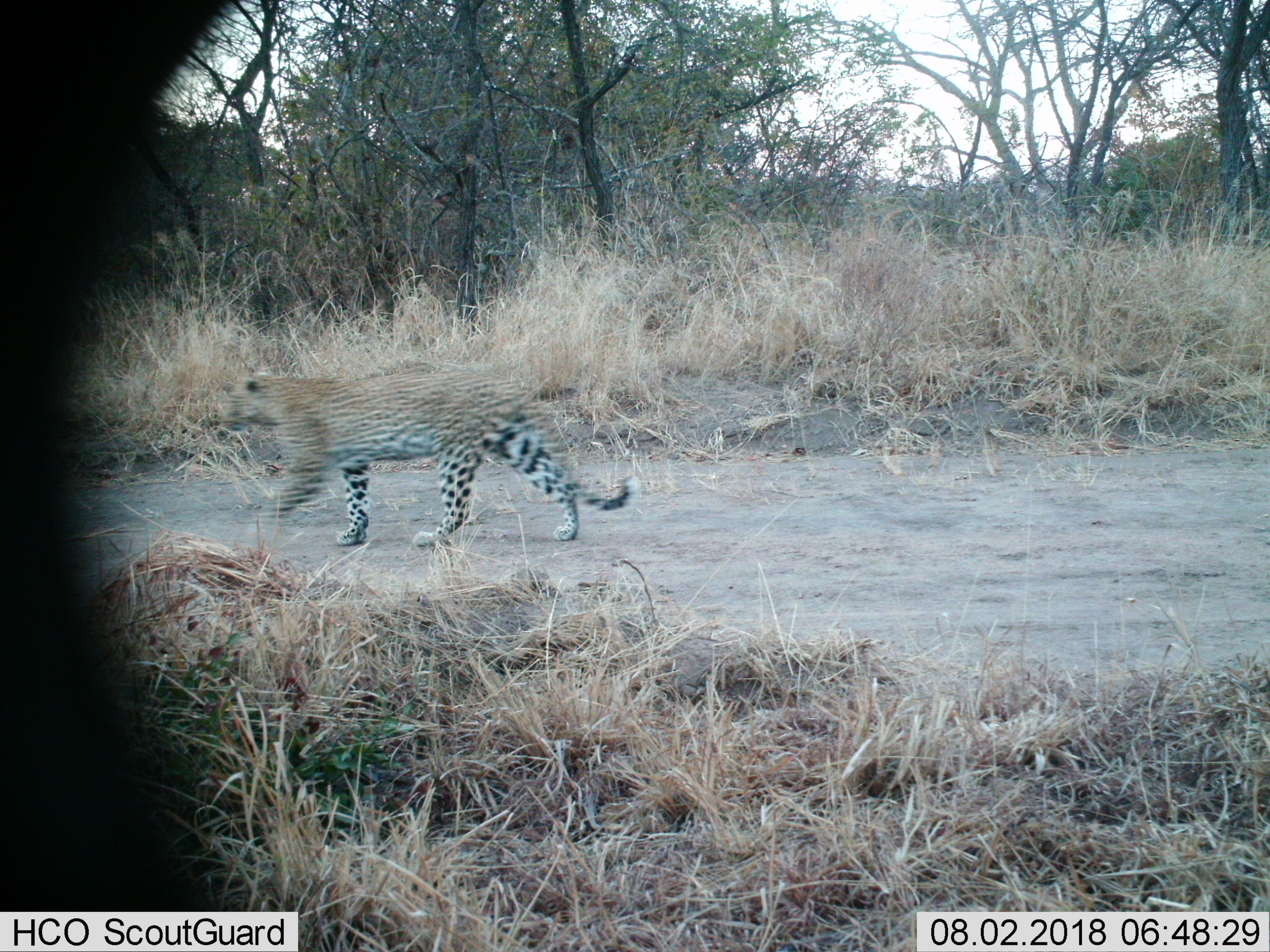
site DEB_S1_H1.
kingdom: Animalia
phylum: Chordata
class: Mammalia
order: Carnivora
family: Felidae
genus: Panthera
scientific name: Panthera pardus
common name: leopard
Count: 1.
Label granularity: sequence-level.